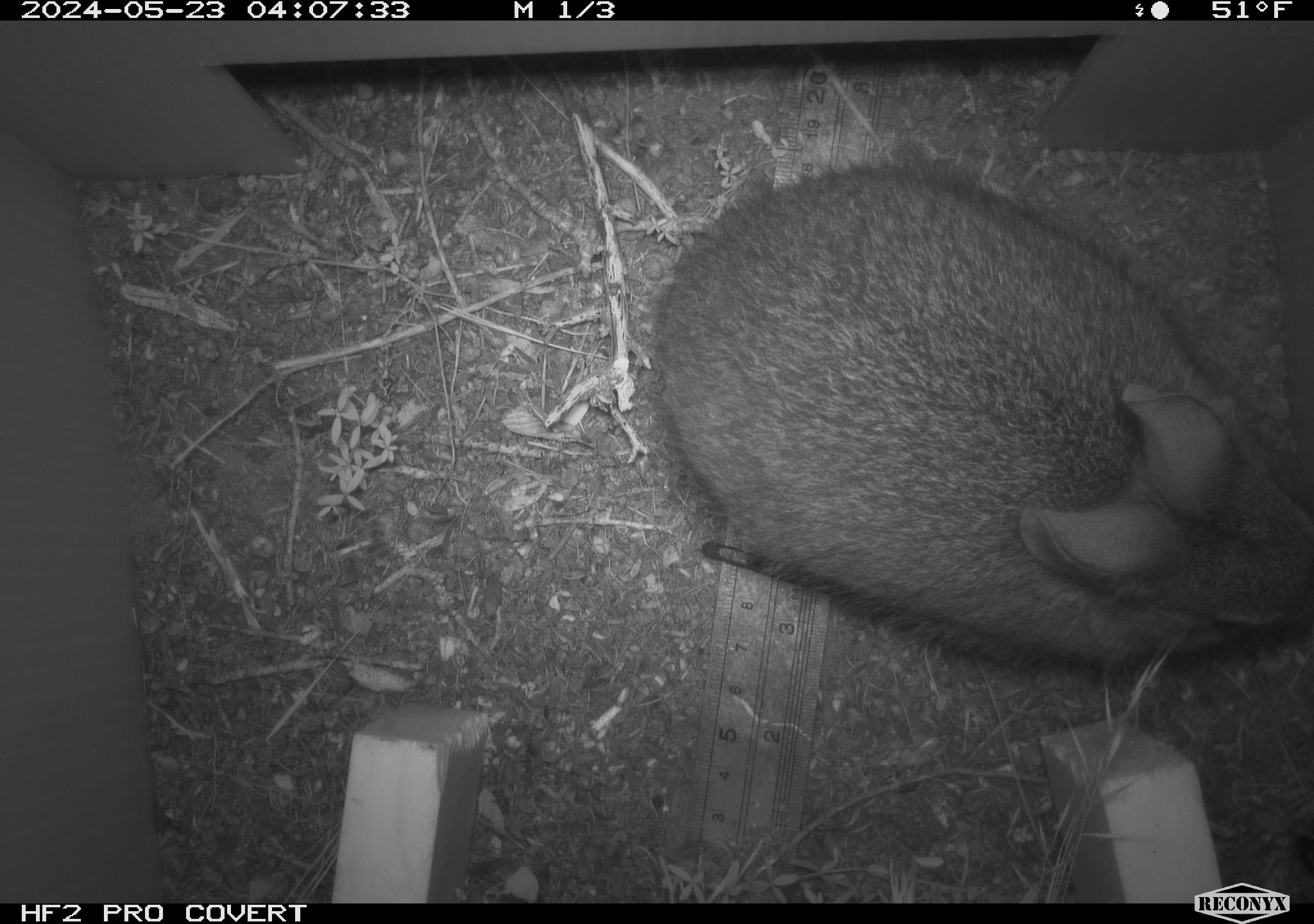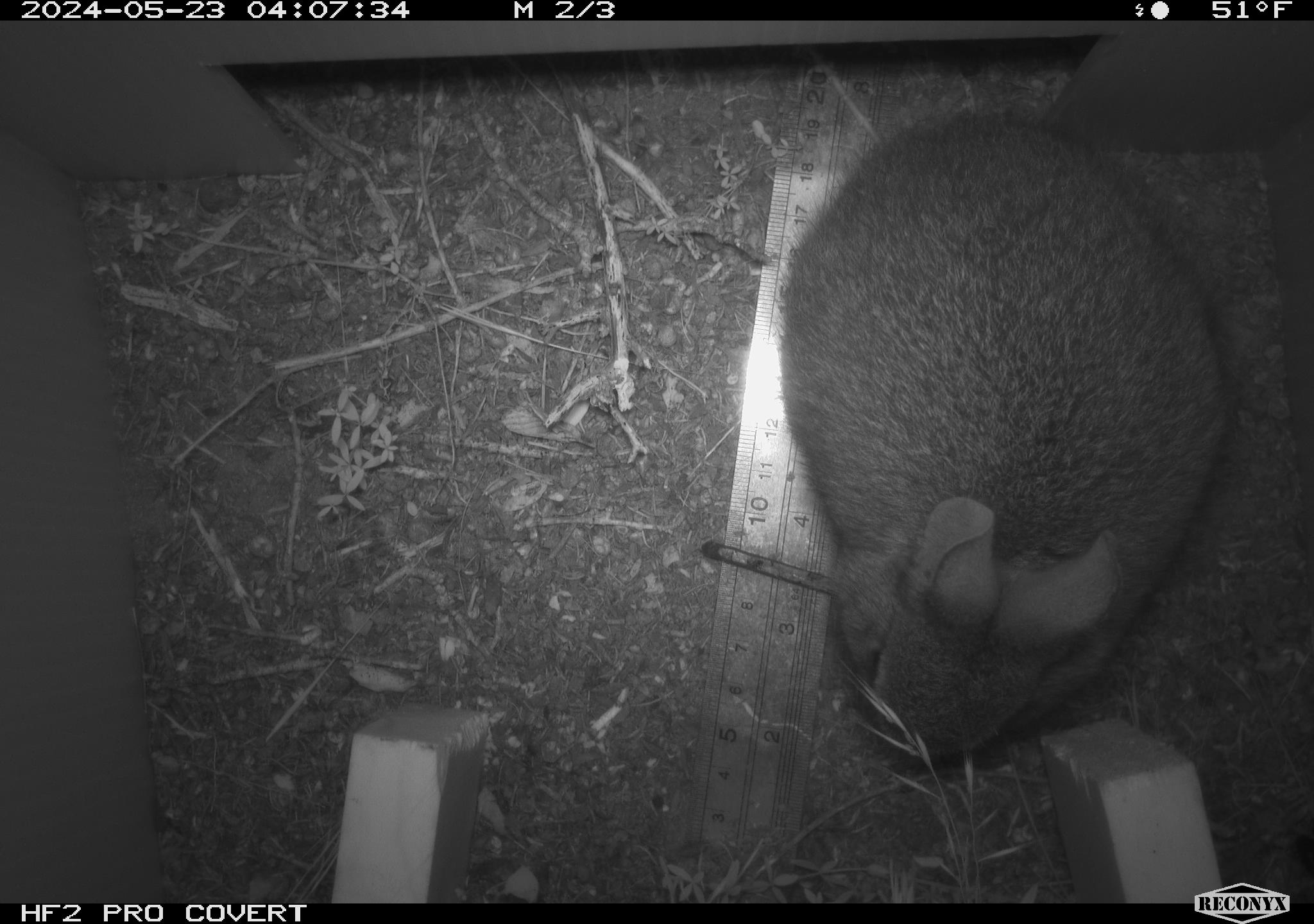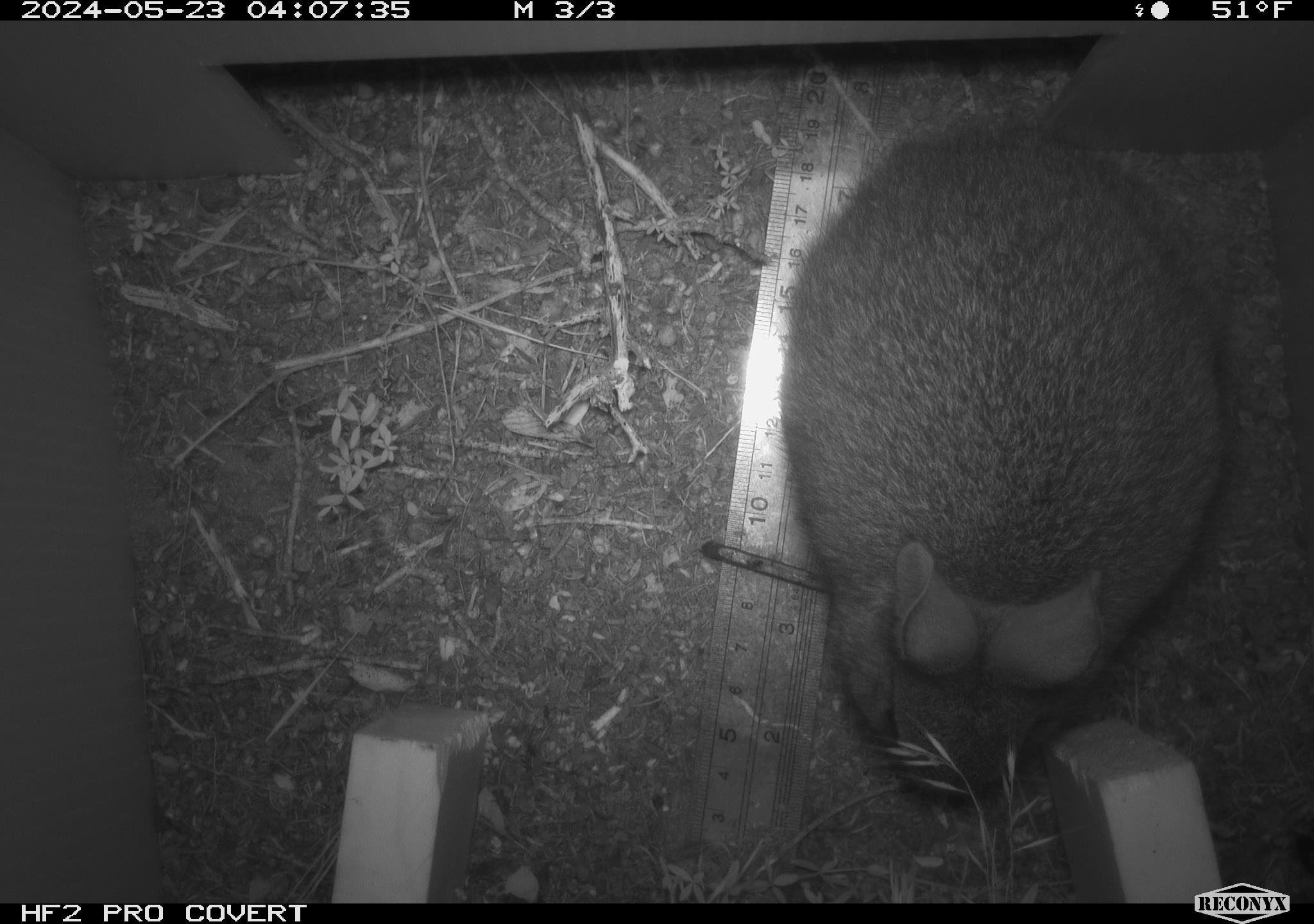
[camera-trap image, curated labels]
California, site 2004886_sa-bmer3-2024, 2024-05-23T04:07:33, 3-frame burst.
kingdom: Animalia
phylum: Chordata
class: Mammalia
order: Lagomorpha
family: Leporidae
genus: Sylvilagus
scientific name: Sylvilagus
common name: cottontail rabbits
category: sylvilagus species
Sylvilagus species (cottontail rabbits) (Sylvilagus).